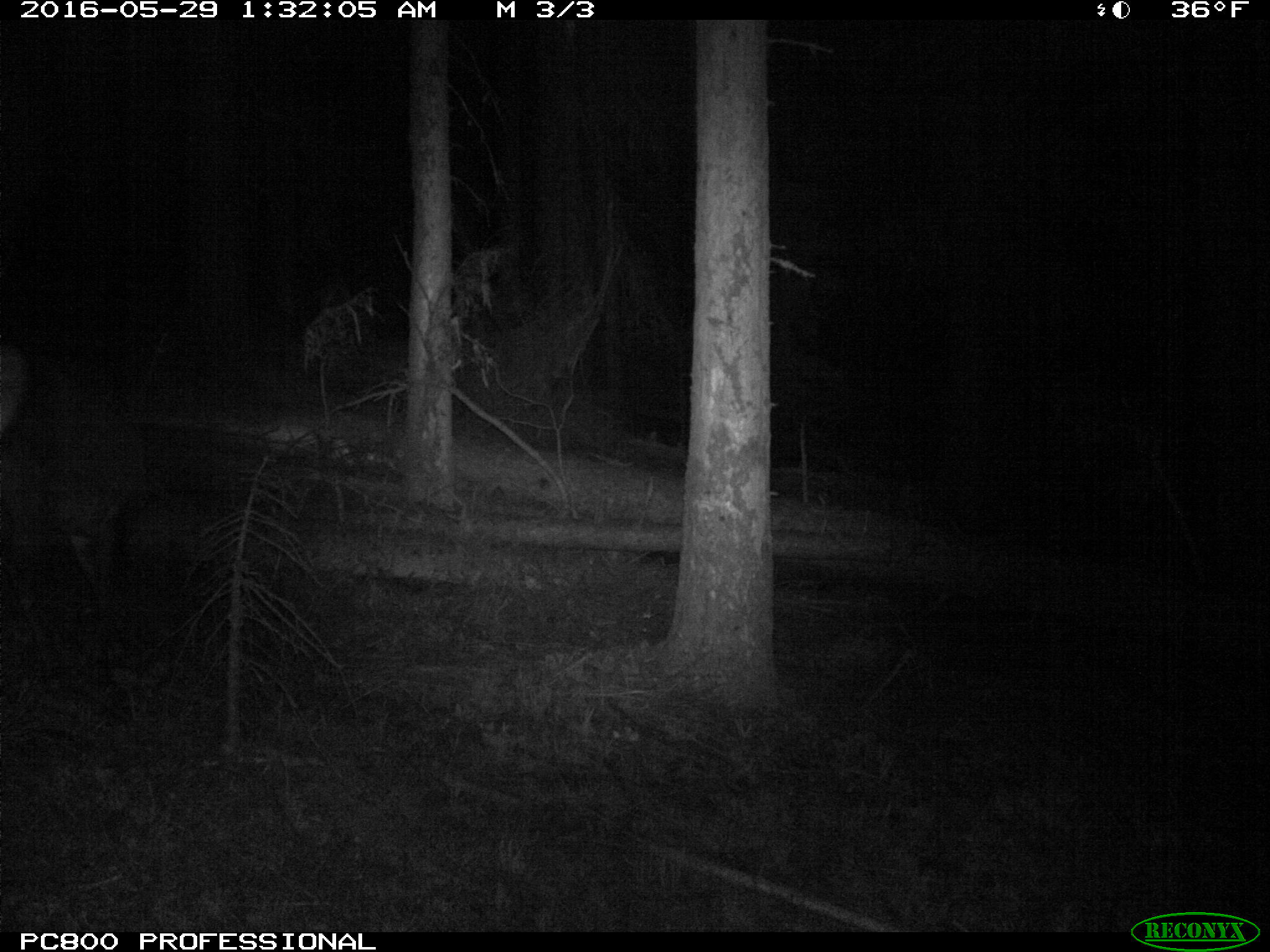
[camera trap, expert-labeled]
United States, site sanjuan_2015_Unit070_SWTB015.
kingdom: Animalia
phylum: Chordata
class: Mammalia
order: Artiodactyla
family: Cervidae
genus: Cervus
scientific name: Cervus elaphus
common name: red deer